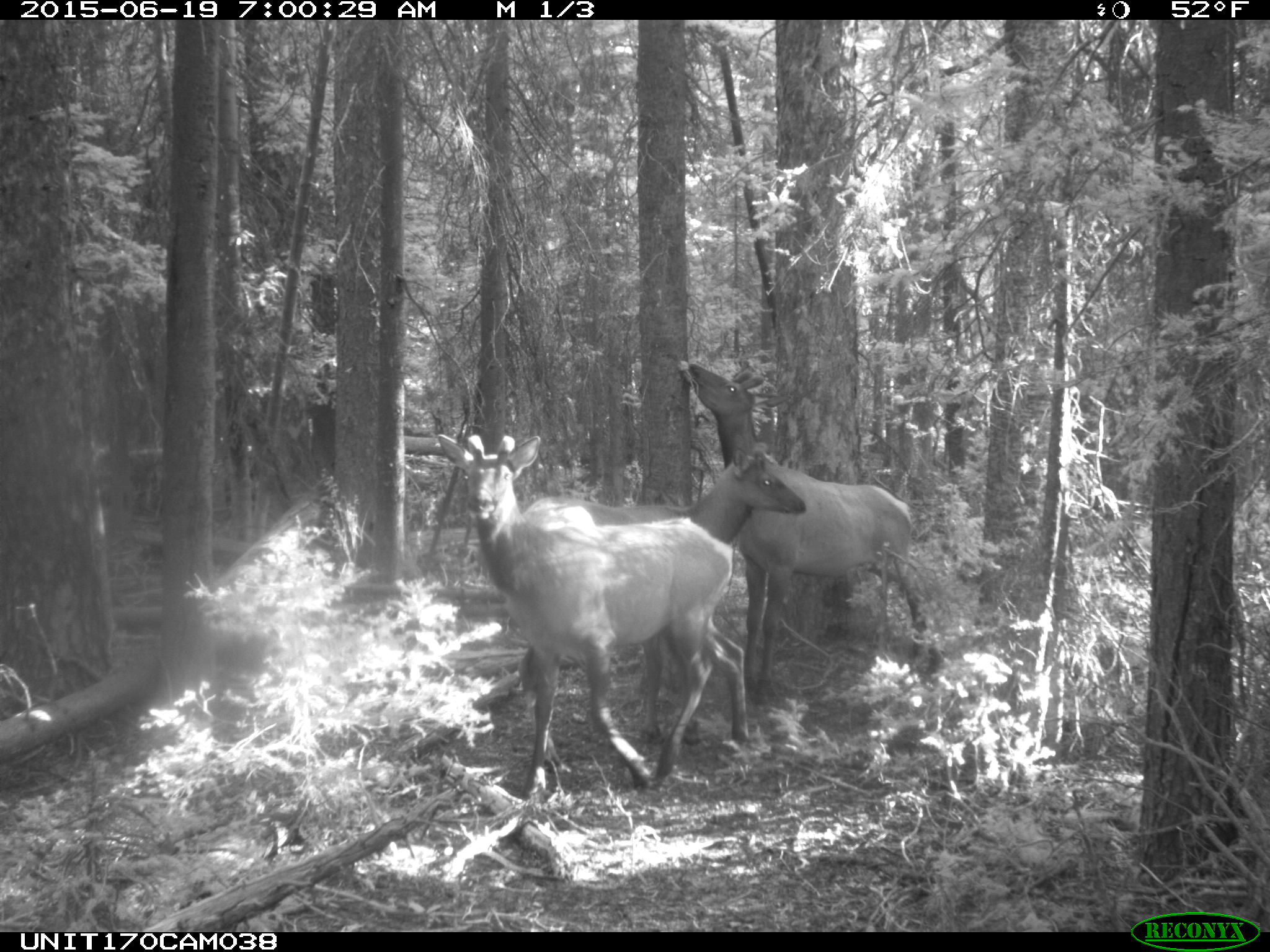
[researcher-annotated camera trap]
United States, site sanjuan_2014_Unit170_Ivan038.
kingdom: Animalia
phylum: Chordata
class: Mammalia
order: Artiodactyla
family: Cervidae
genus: Cervus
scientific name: Cervus elaphus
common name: red deer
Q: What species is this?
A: Cervus elaphus (red deer).